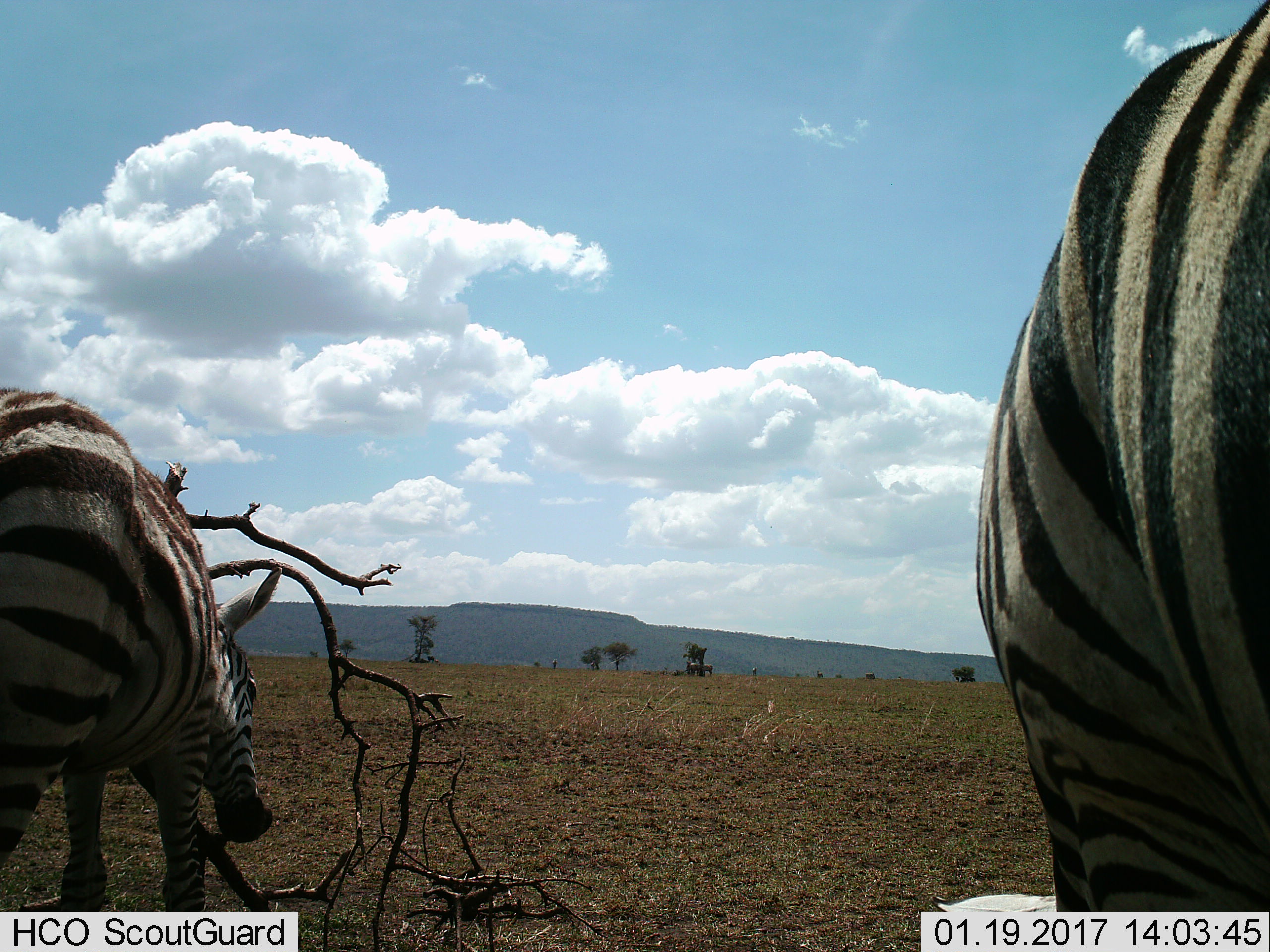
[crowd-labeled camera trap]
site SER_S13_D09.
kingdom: Animalia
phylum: Chordata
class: Mammalia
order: Perissodactyla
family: Equidae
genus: Equus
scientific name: Equus quagga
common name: plains zebra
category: zebraplains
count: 2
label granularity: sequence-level